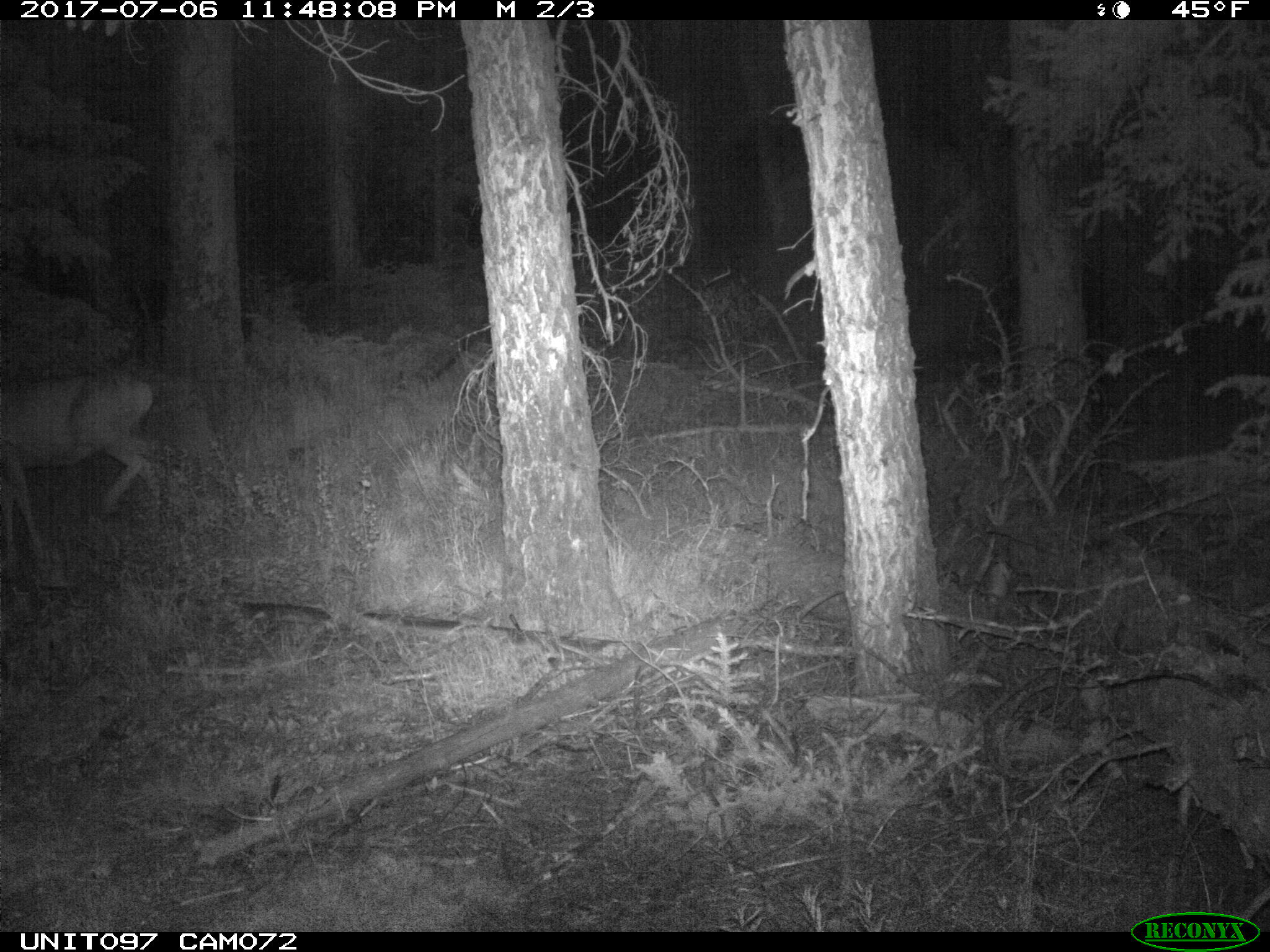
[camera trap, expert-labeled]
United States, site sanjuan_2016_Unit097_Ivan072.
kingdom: Animalia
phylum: Chordata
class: Mammalia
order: Artiodactyla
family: Cervidae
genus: Odocoileus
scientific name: Odocoileus hemionus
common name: mule deer